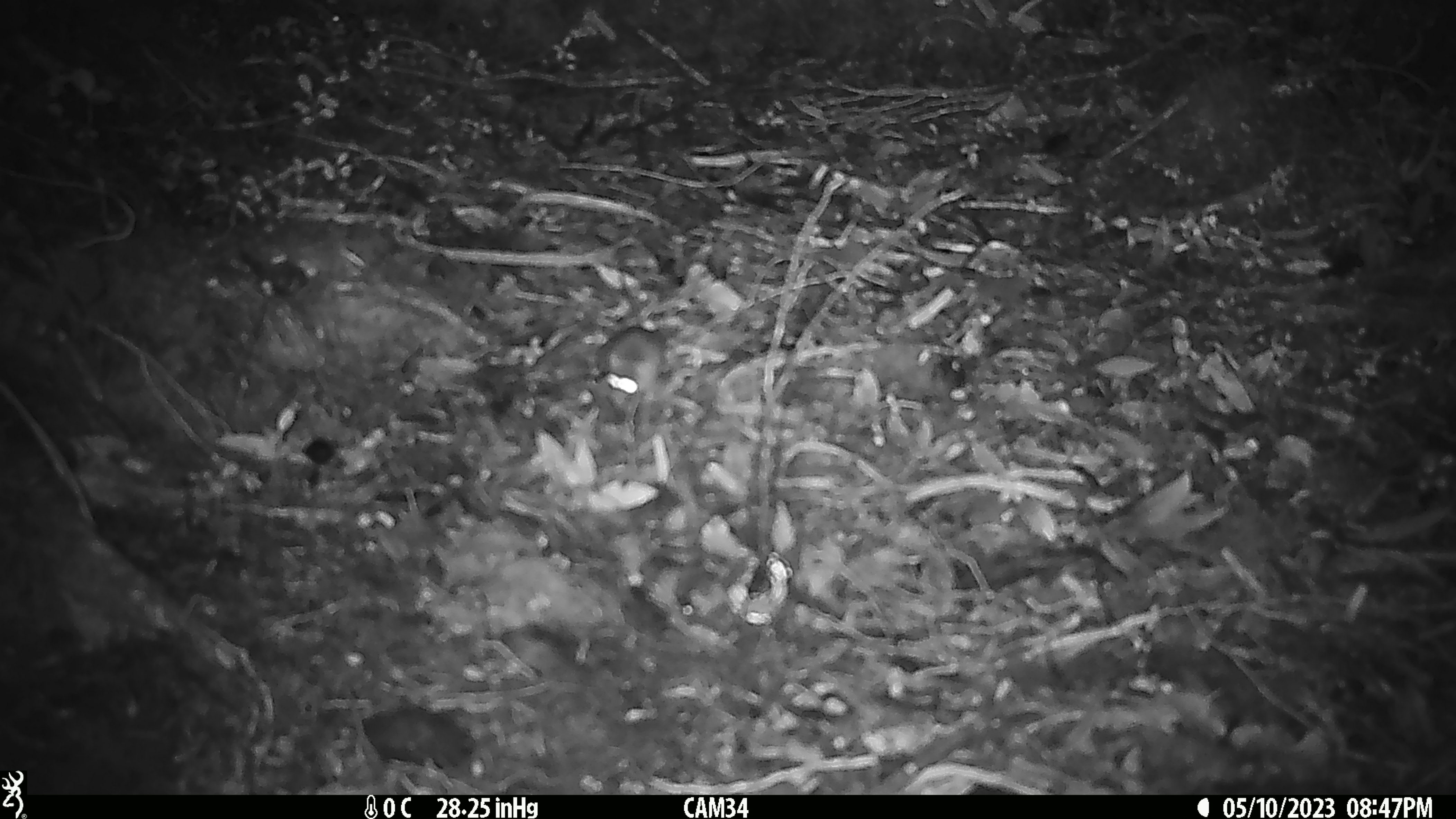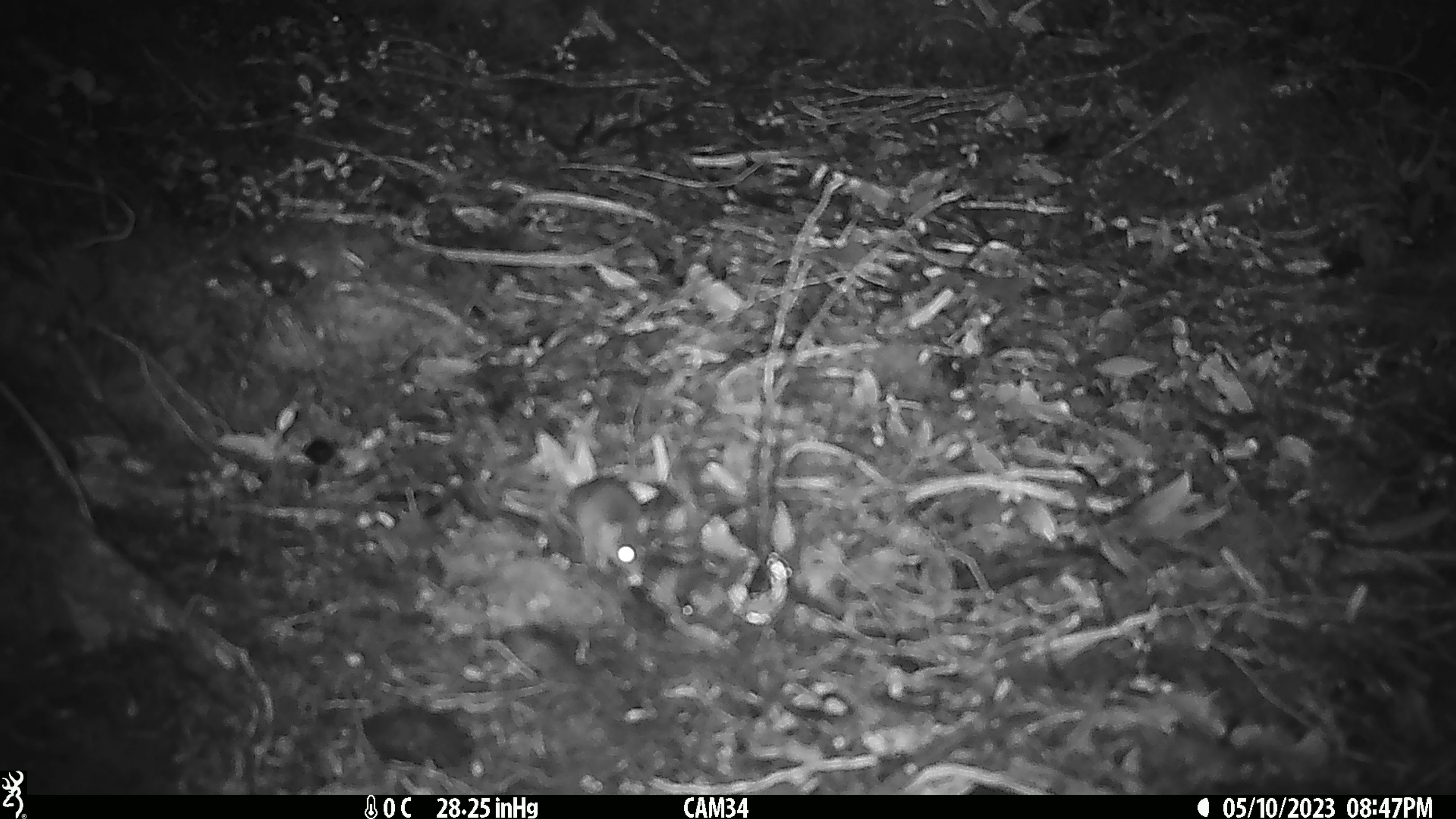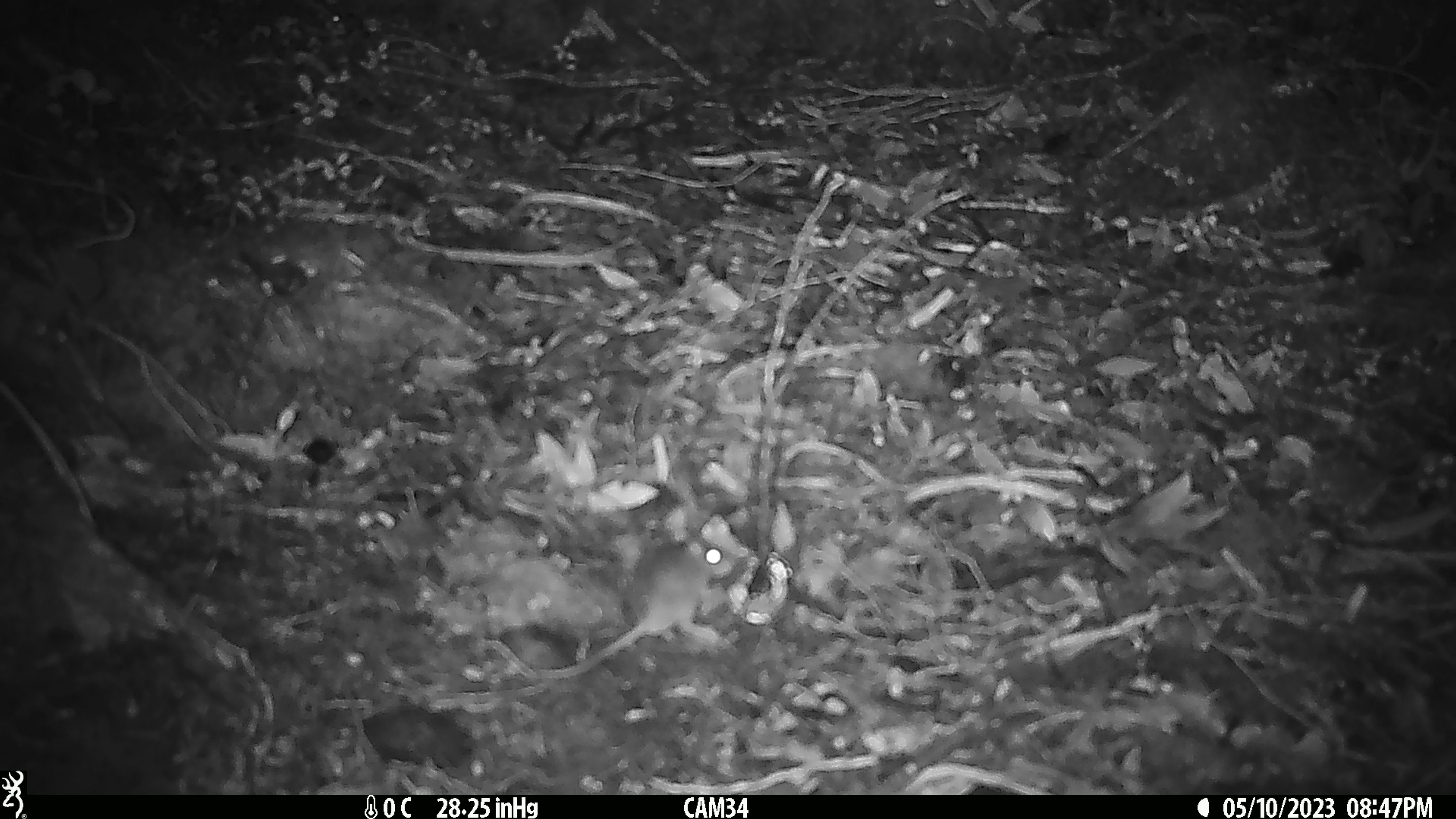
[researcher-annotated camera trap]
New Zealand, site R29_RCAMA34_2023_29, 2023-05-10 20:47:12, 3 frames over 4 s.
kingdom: Animalia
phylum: Chordata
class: Mammalia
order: Rodentia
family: Muridae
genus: Mus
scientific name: Mus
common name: mouse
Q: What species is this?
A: Mouse (Mus).